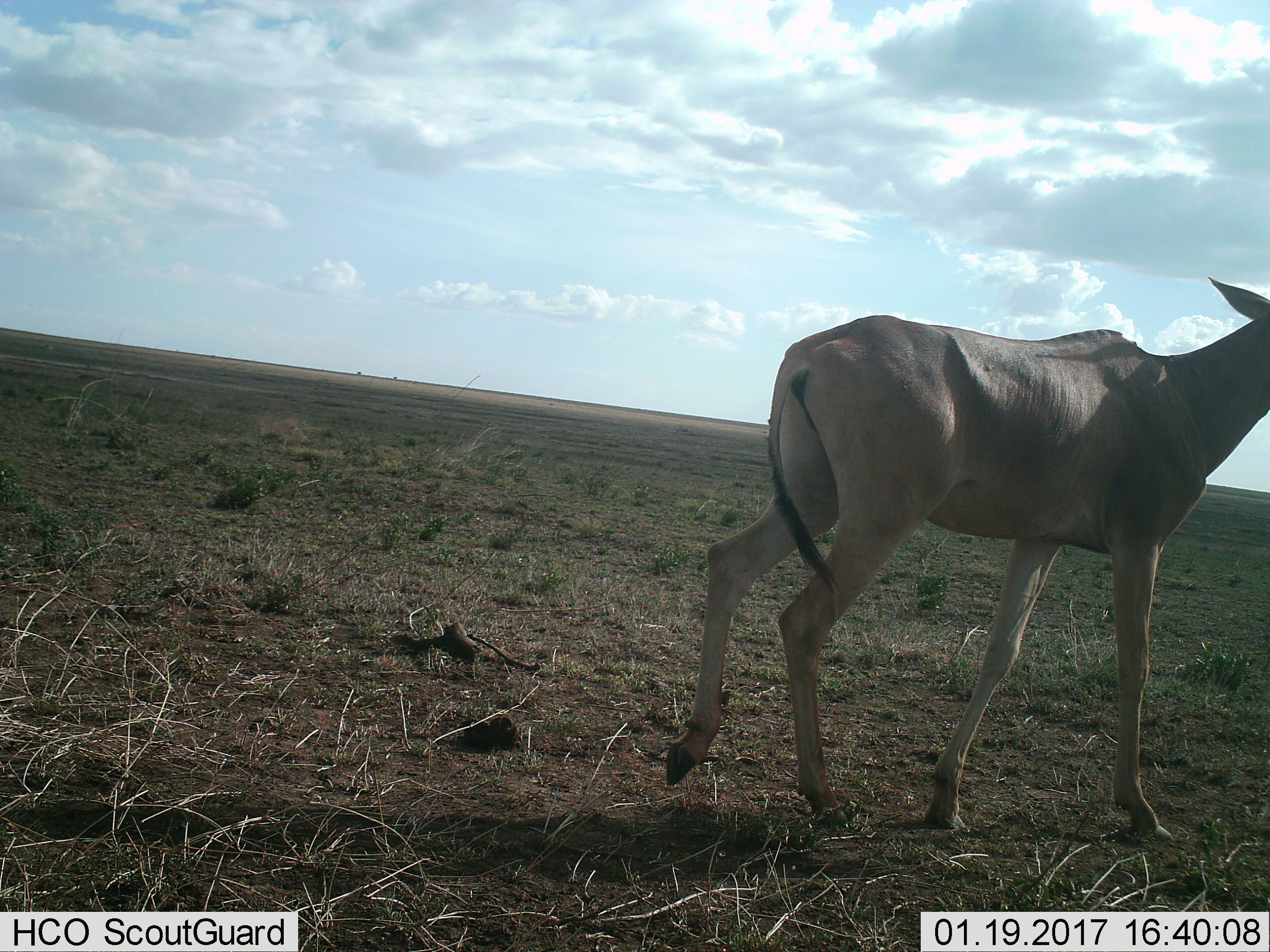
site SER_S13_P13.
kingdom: Animalia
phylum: Chordata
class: Mammalia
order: Artiodactyla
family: Bovidae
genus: Alcelaphus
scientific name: Alcelaphus buselaphus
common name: hartebeest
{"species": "hartebeest (Alcelaphus buselaphus)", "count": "1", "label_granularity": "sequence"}